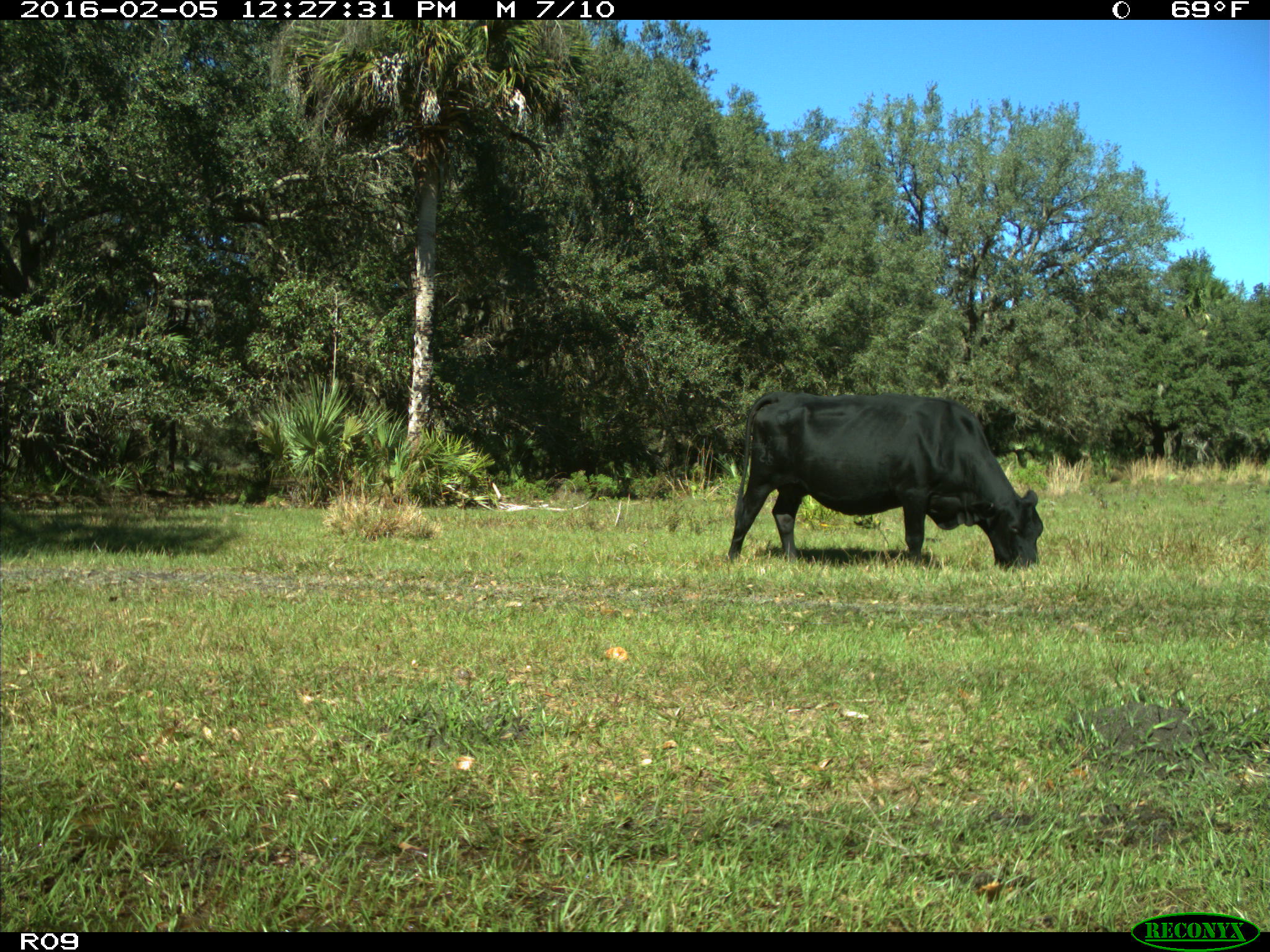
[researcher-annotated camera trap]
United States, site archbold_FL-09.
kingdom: Animalia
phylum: Chordata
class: Mammalia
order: Artiodactyla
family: Bovidae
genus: Bos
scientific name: Bos taurus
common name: domestic cow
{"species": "Bos taurus (domestic cow)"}